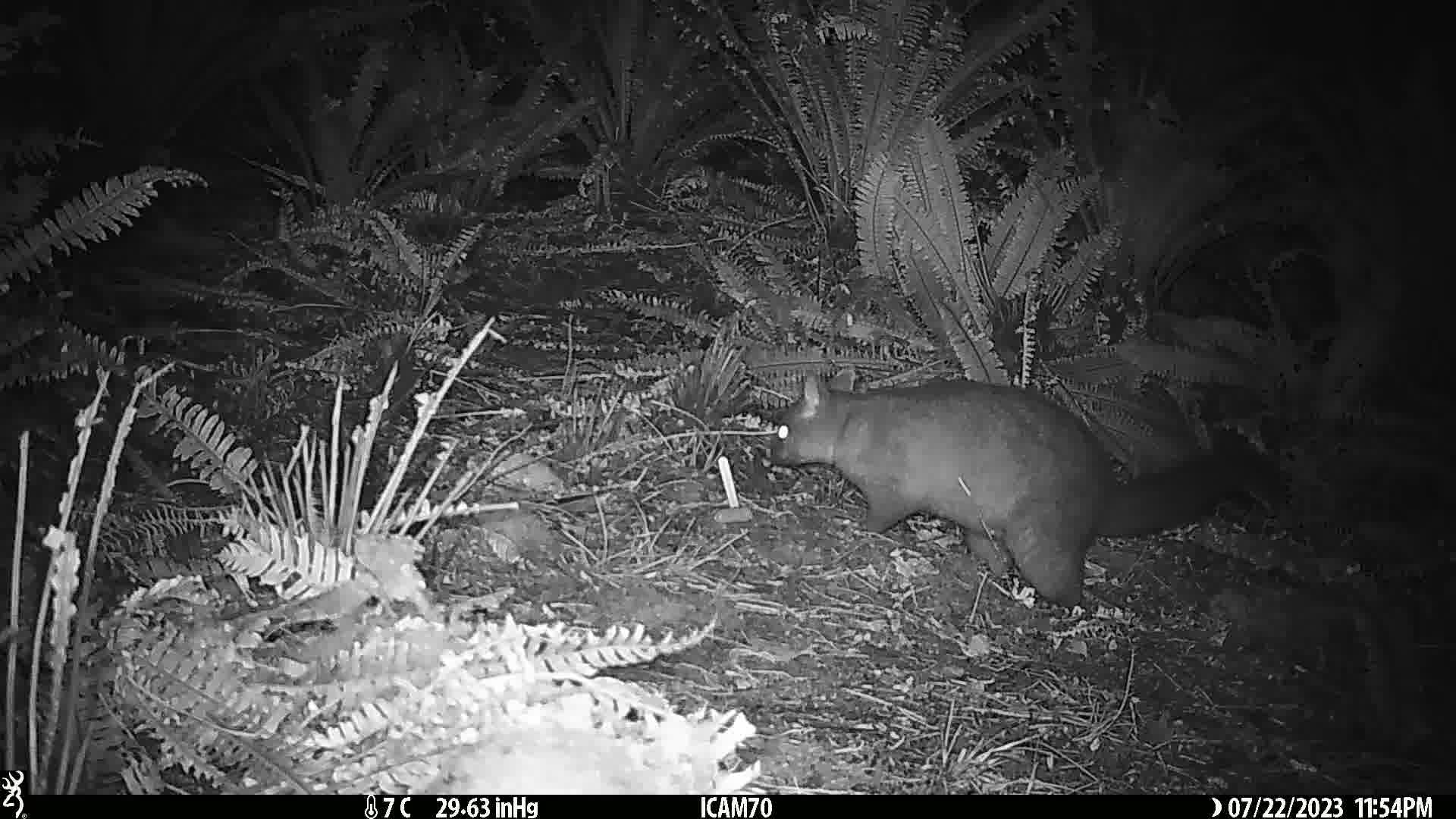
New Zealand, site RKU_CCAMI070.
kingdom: Animalia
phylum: Chordata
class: Mammalia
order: Diprotodontia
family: Phalangeridae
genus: Trichosurus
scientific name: Trichosurus vulpecula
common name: common brushtail possum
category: possum